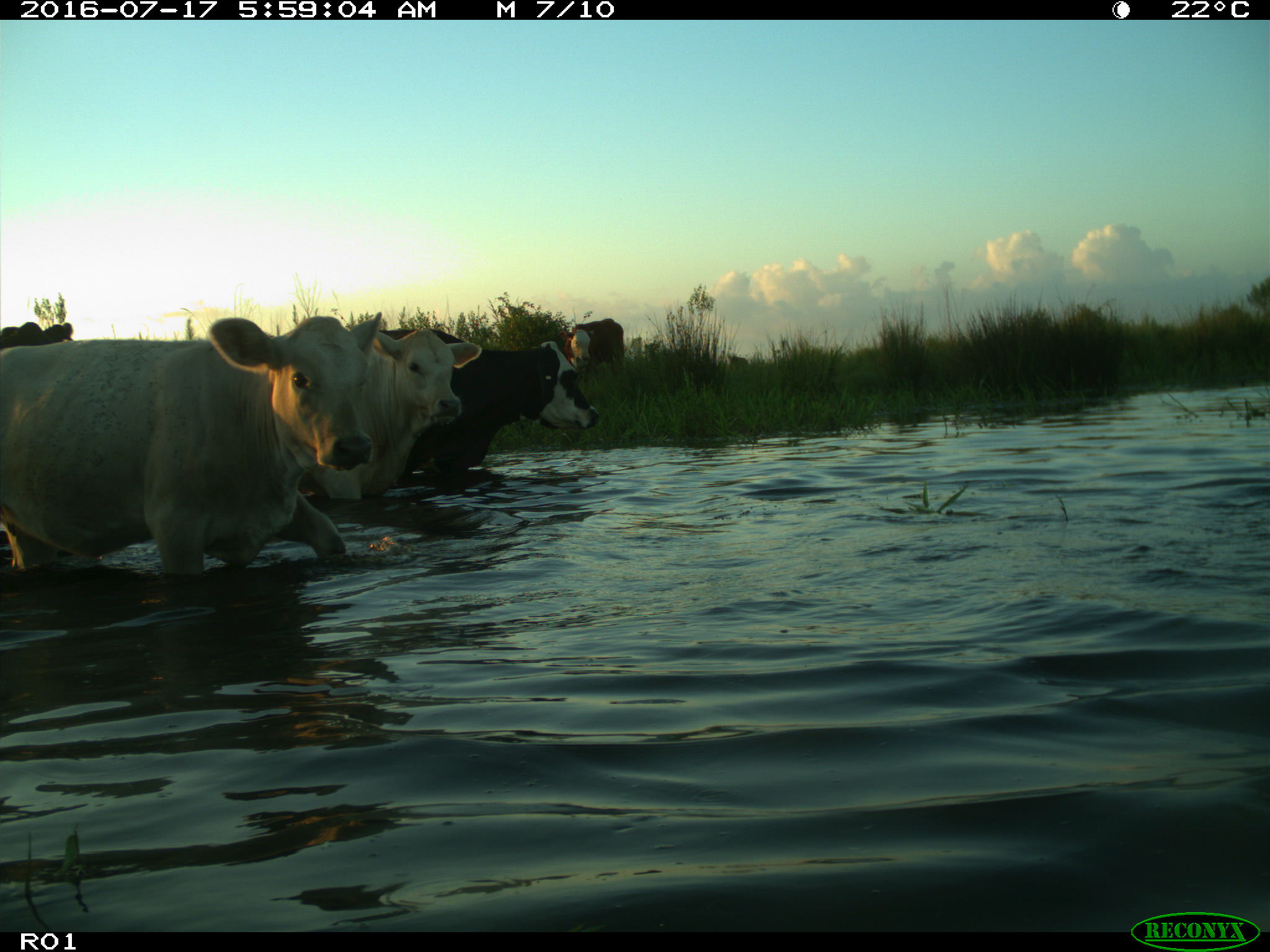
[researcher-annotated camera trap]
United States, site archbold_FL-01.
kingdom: Animalia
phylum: Chordata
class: Mammalia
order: Artiodactyla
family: Bovidae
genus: Bos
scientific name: Bos taurus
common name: domestic cow